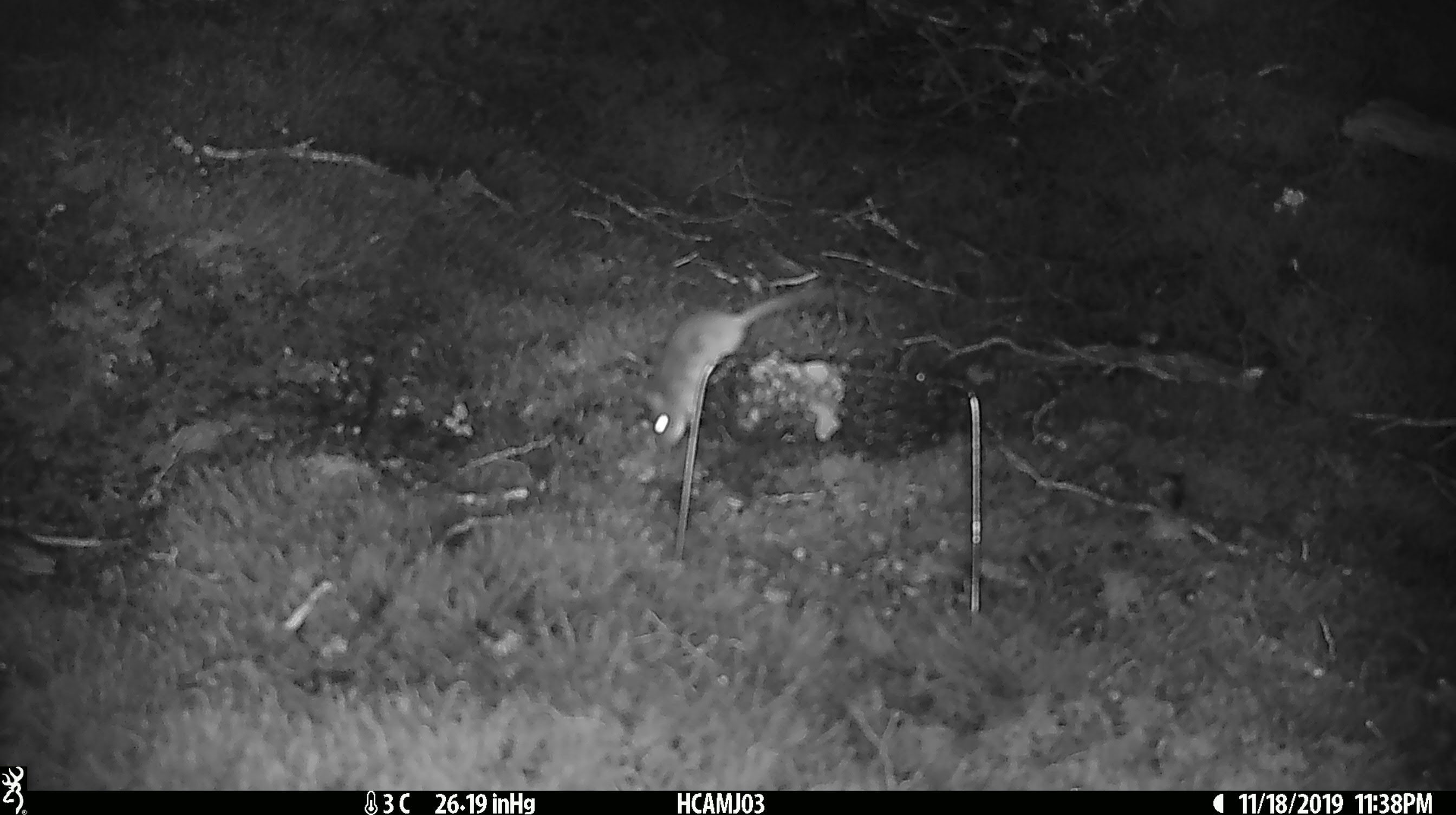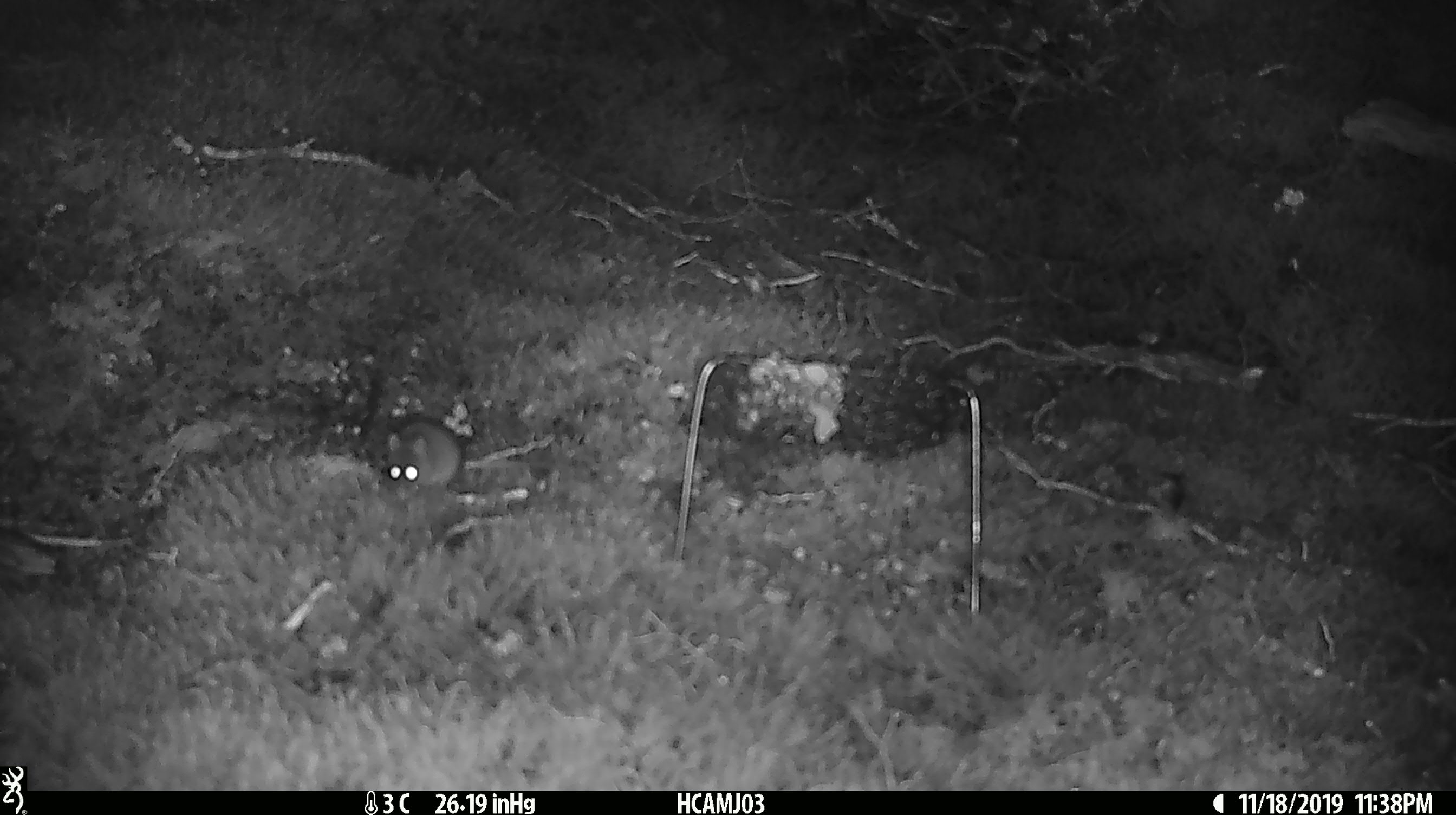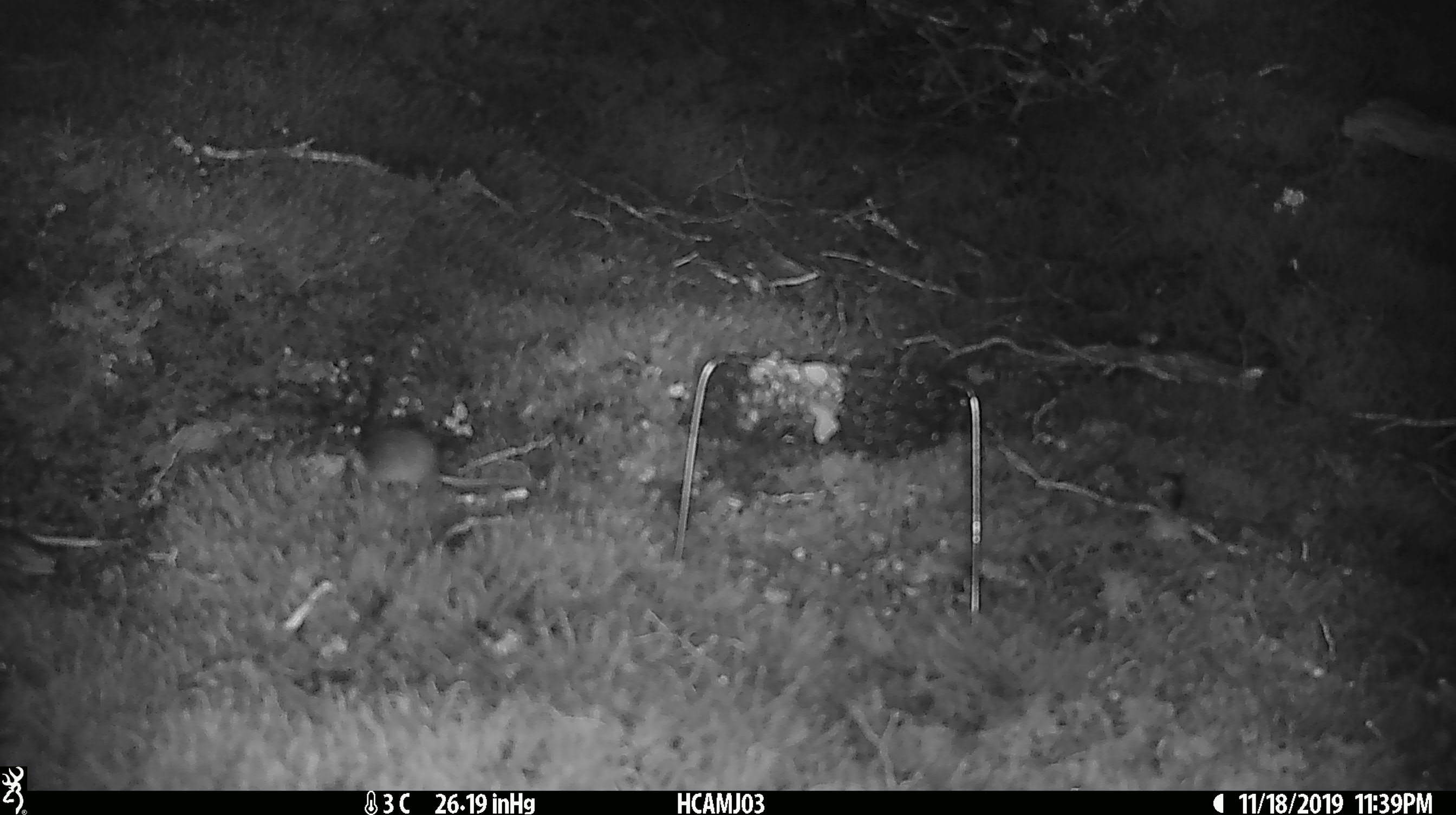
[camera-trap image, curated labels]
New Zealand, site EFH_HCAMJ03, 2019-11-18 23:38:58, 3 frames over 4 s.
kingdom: Animalia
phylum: Chordata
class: Mammalia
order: Rodentia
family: Muridae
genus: Mus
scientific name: Mus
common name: mouse